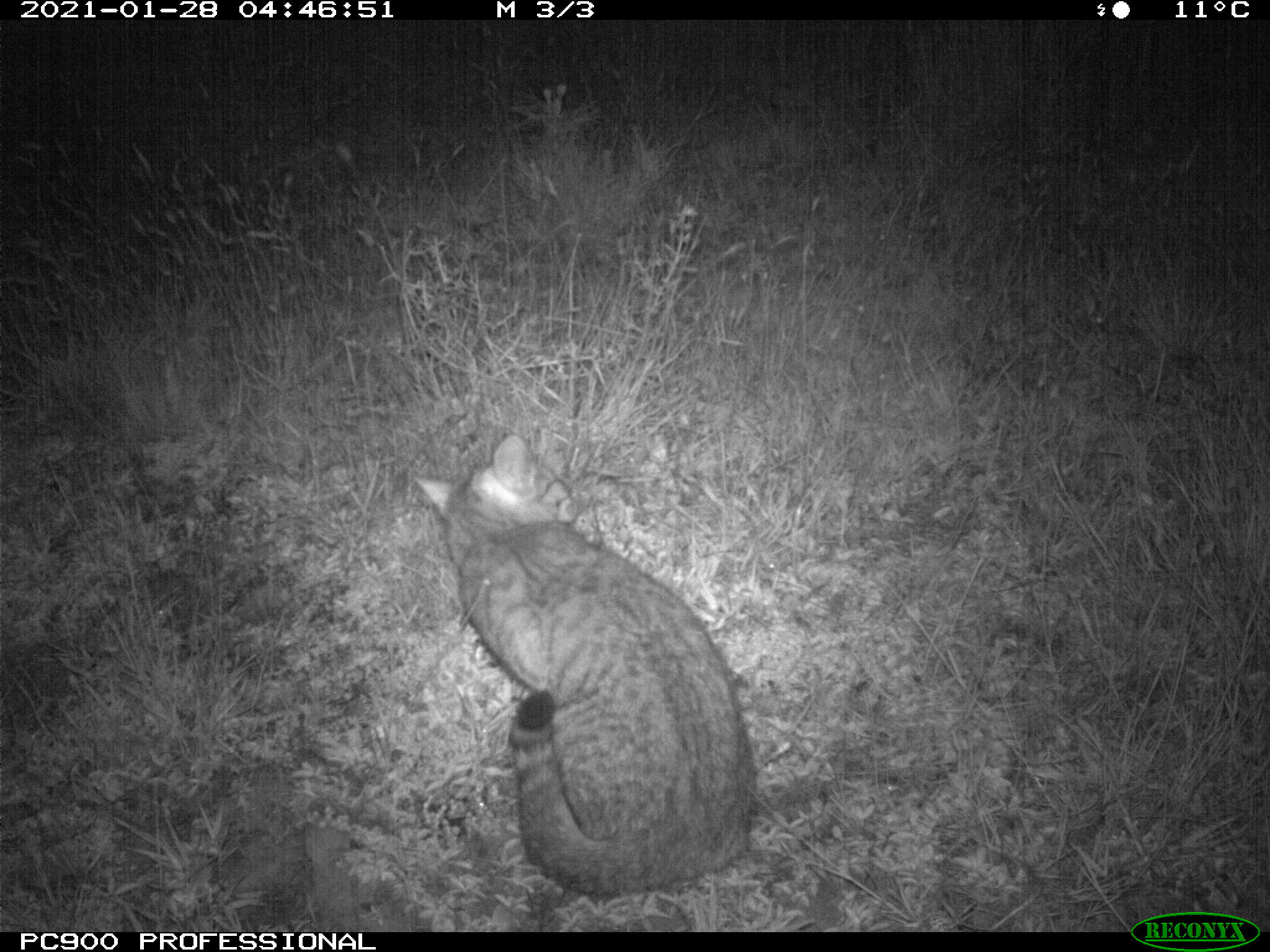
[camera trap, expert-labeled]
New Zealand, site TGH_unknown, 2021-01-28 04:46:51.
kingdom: Animalia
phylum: Chordata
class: Mammalia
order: Carnivora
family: Felidae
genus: Felis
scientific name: Felis catus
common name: domestic cat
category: cat